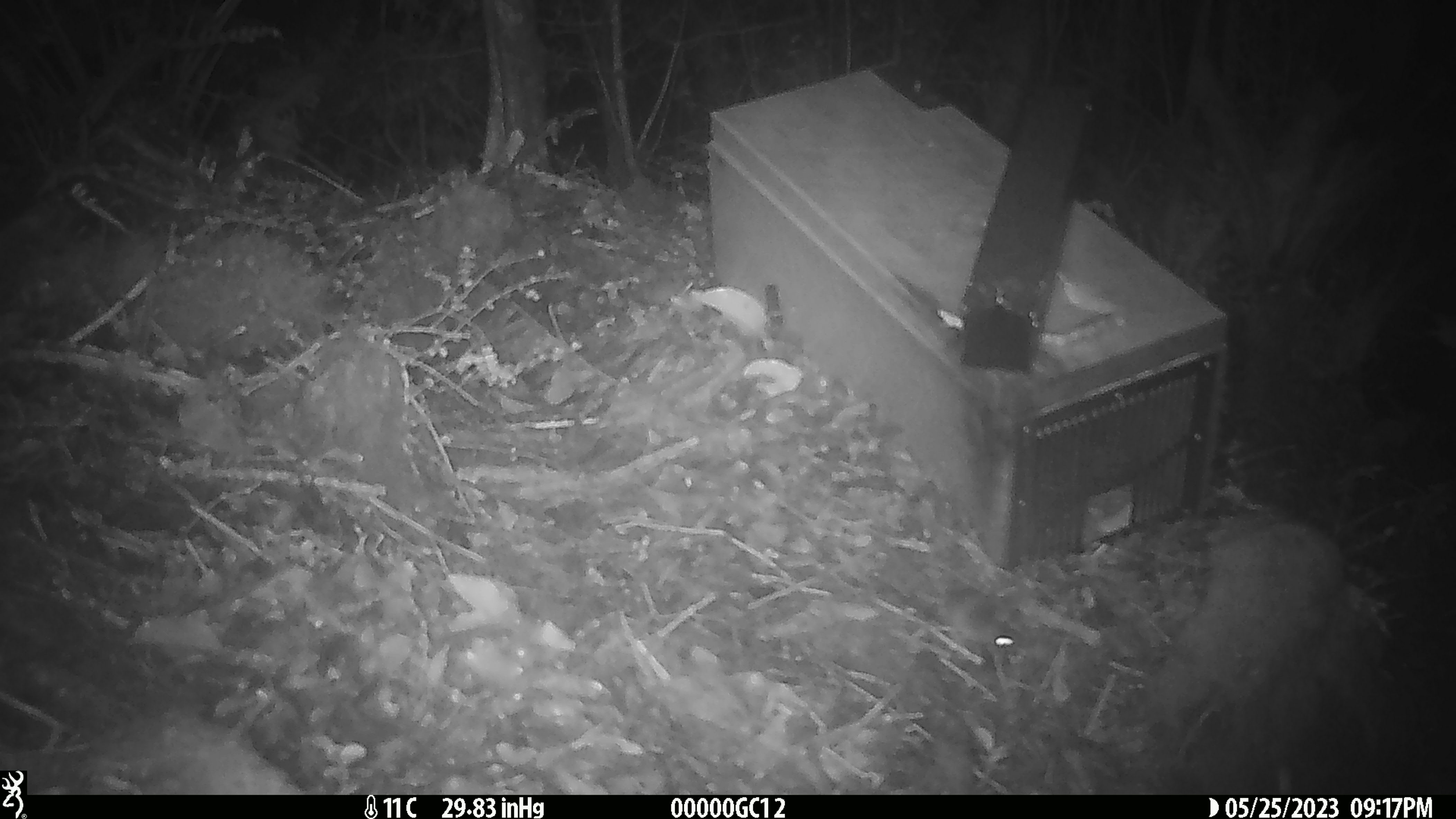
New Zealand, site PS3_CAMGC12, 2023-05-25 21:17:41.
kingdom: Animalia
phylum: Chordata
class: Mammalia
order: Rodentia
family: Muridae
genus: Mus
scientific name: Mus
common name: mouse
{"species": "mouse (Mus)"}